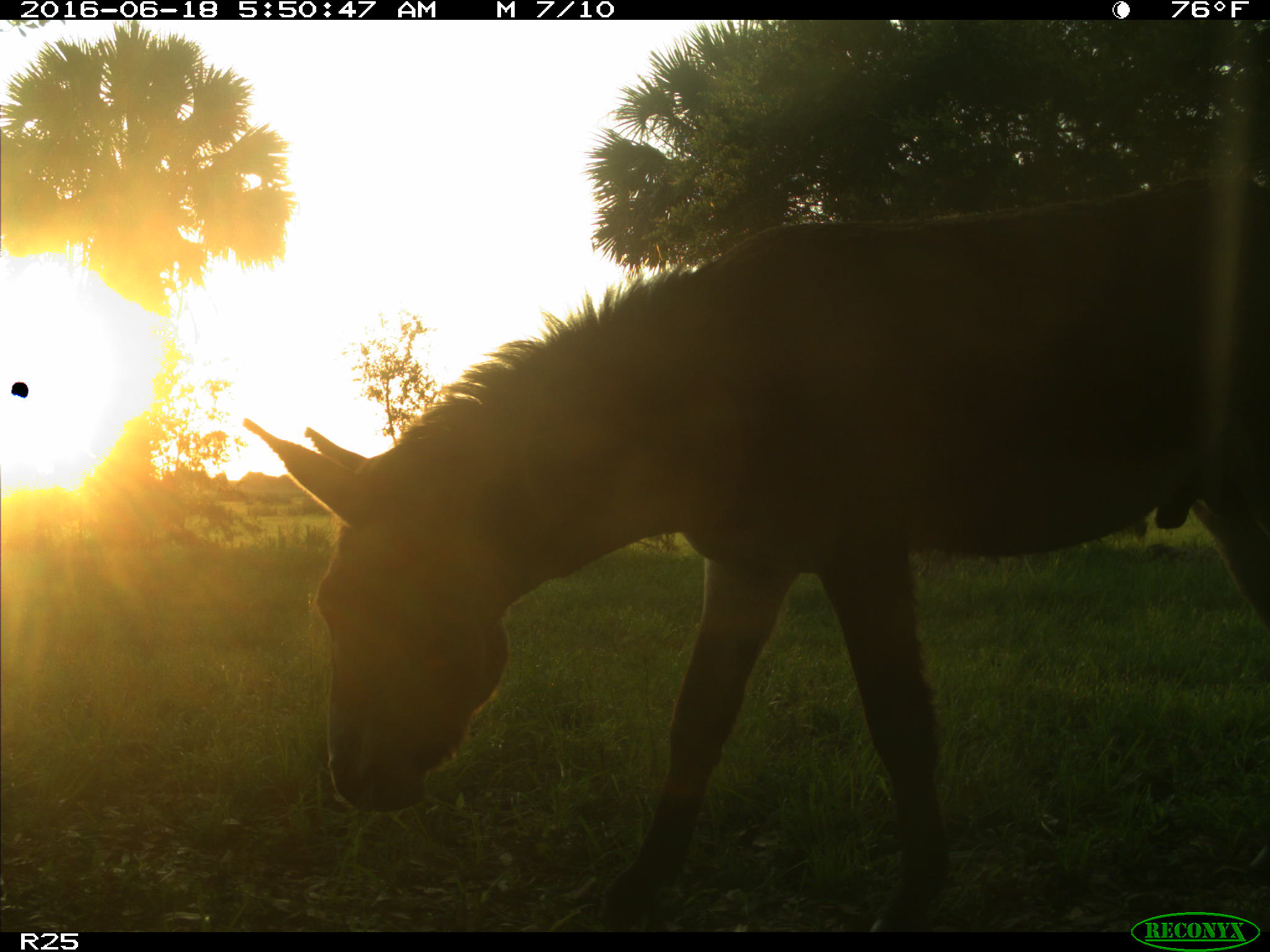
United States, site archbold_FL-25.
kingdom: Animalia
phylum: Chordata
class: Mammalia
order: Perissodactyla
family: Equidae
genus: Equus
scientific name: Equus africanus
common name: african wild ass